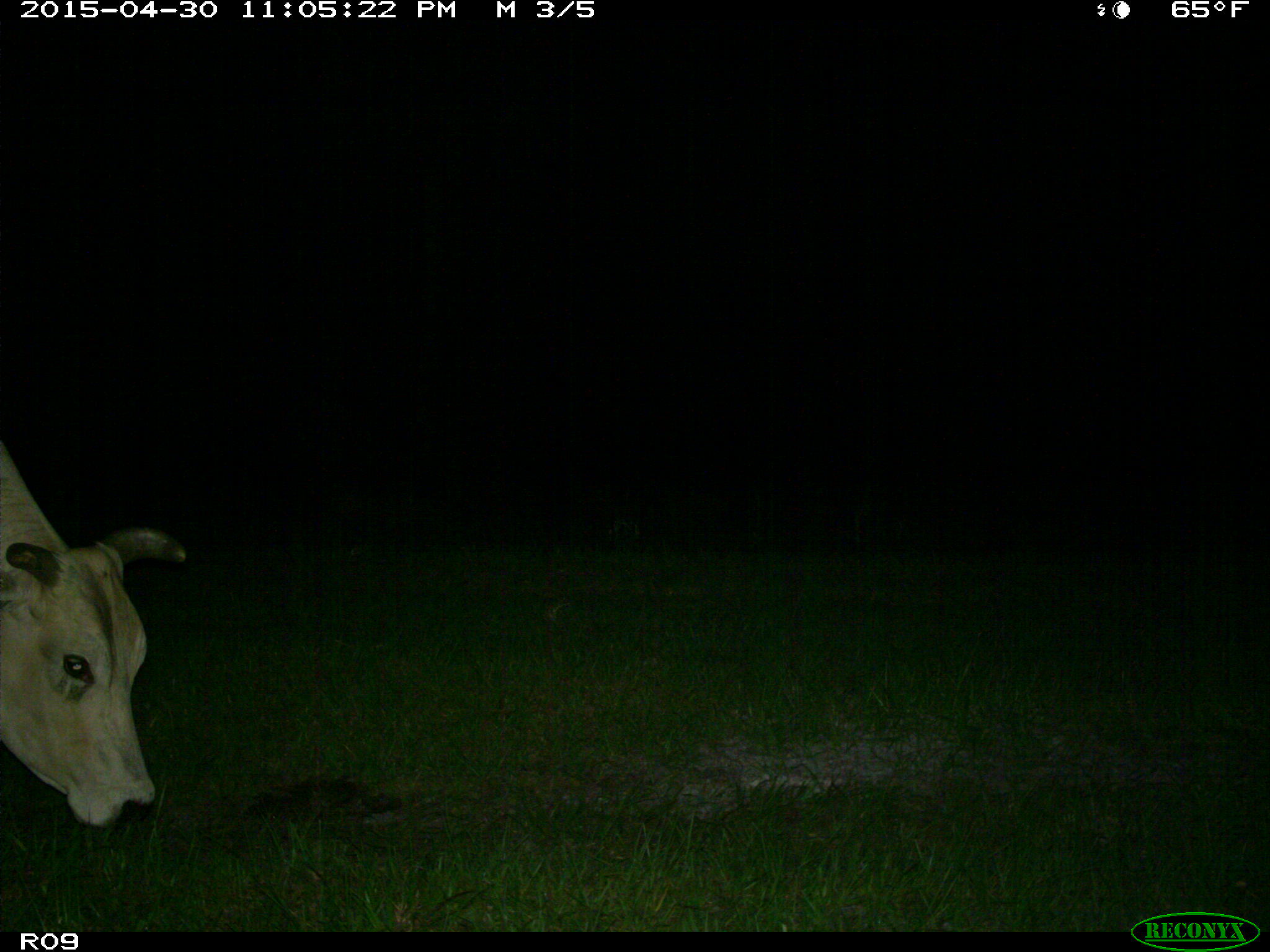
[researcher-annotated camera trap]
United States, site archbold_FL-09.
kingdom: Animalia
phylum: Chordata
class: Mammalia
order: Artiodactyla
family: Bovidae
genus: Bos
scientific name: Bos taurus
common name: domestic cow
Bos taurus (domestic cow).